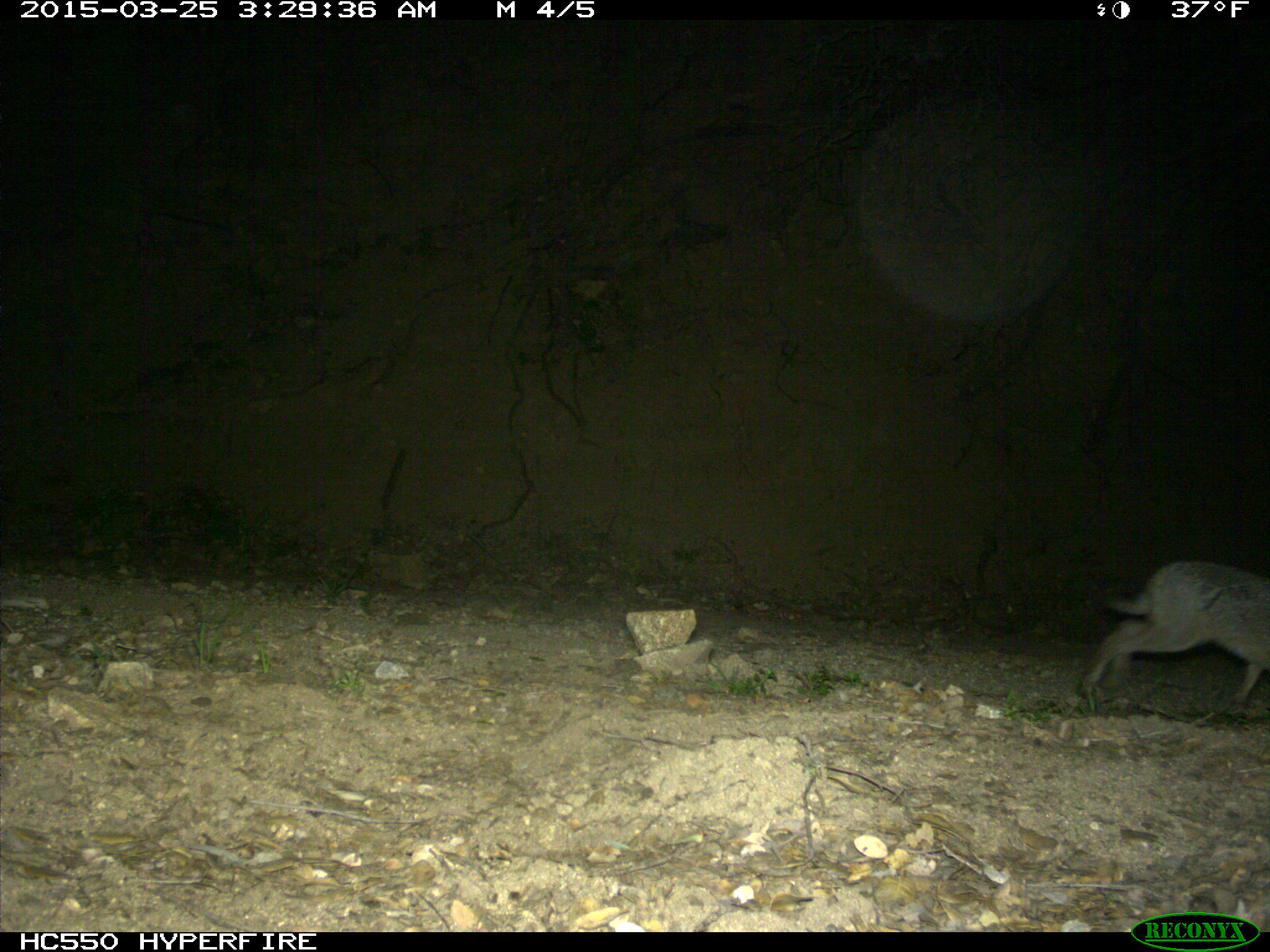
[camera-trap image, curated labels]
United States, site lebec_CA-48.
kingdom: Animalia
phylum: Chordata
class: Mammalia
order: Lagomorpha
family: Leporidae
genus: Lepus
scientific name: Lepus californicus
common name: black-tailed jackrabbit